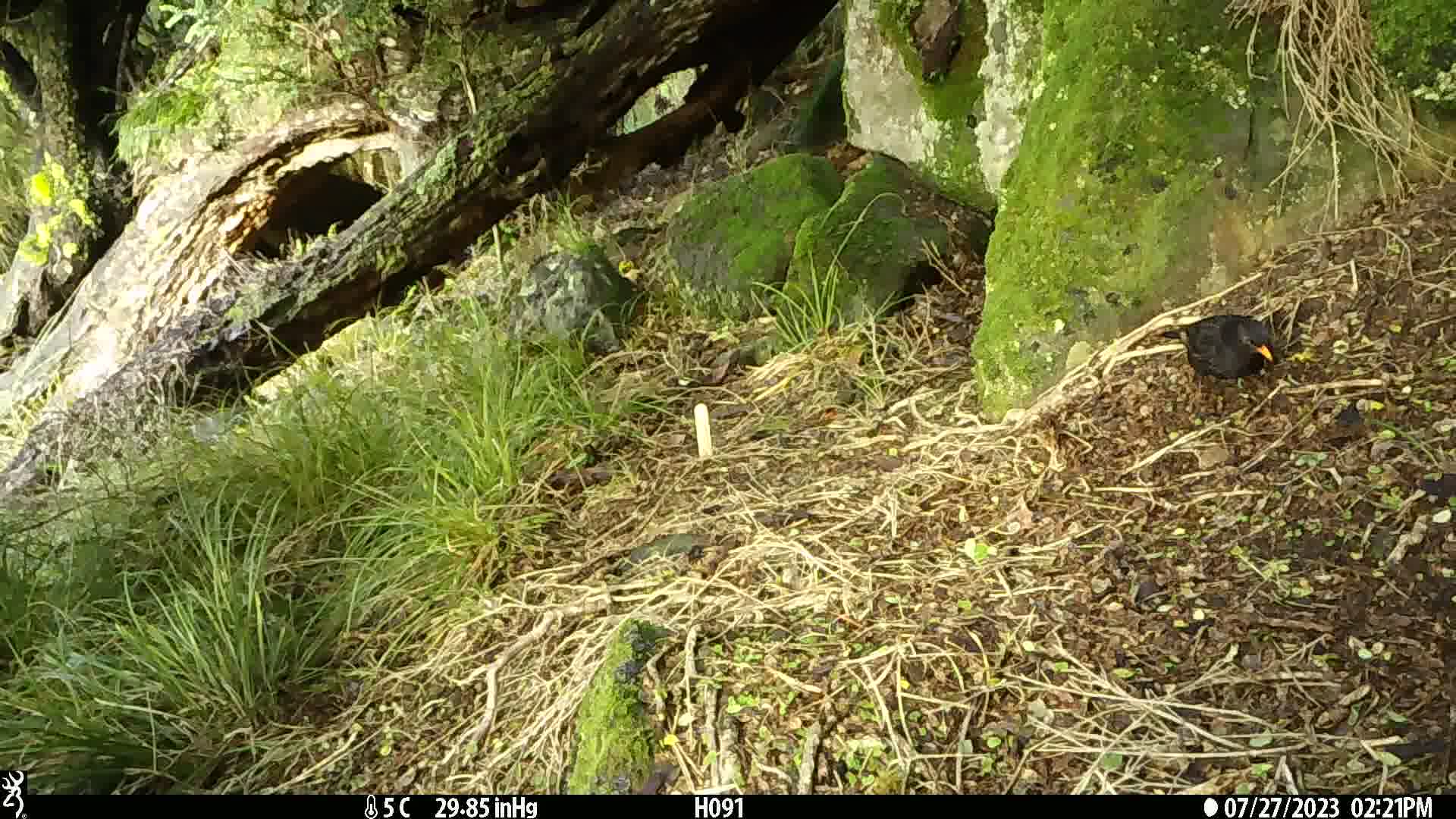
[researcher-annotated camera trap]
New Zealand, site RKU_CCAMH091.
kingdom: Animalia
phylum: Chordata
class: Aves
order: Passeriformes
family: Turdidae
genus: Turdus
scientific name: Turdus merula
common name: eurasian blackbird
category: blackbird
Blackbird (eurasian blackbird) (Turdus merula).